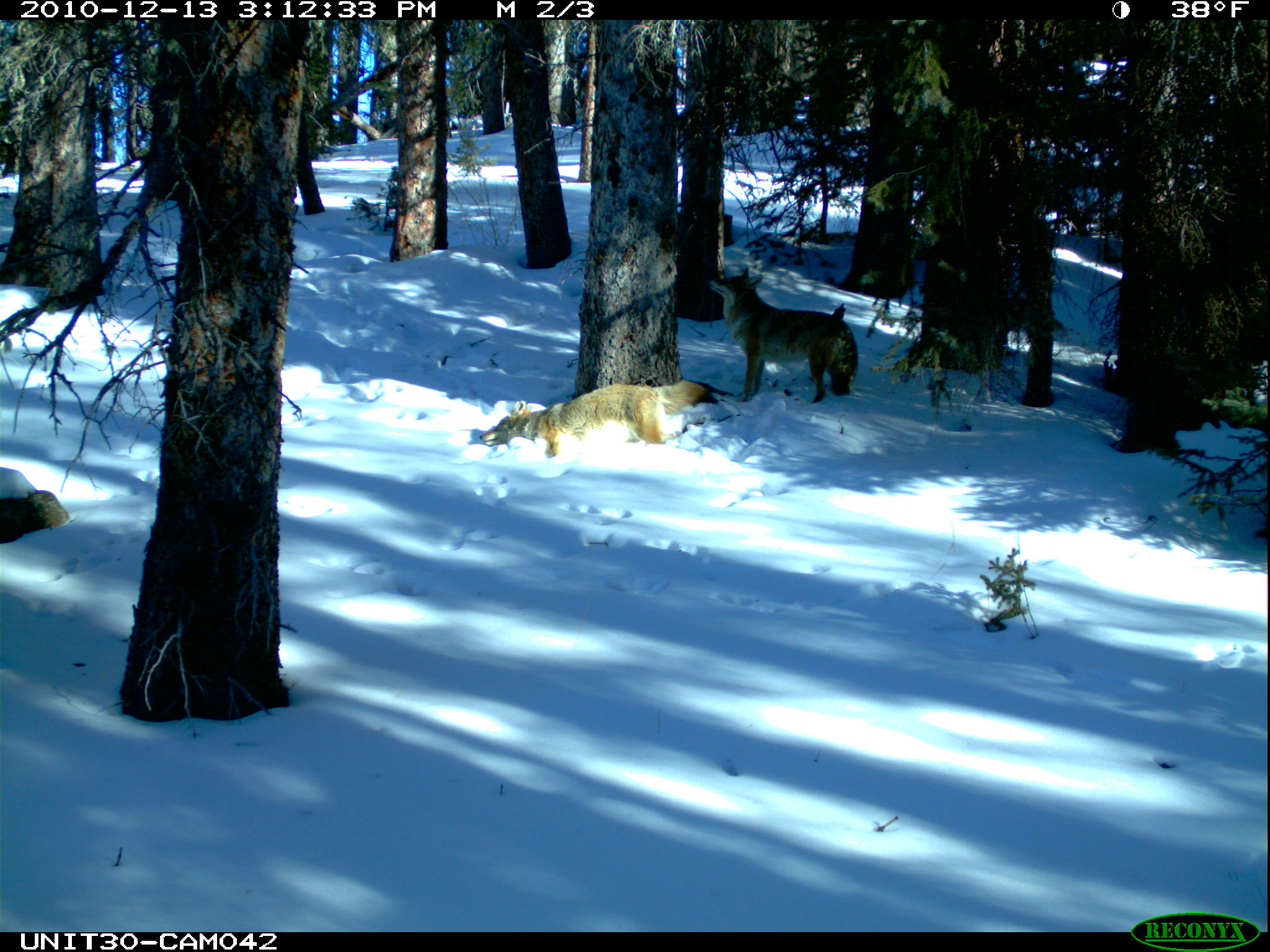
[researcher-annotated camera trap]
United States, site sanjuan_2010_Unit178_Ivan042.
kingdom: Animalia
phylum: Chordata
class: Mammalia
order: Carnivora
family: Canidae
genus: Canis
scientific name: Canis latrans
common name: coyote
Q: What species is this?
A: Canis latrans (coyote).